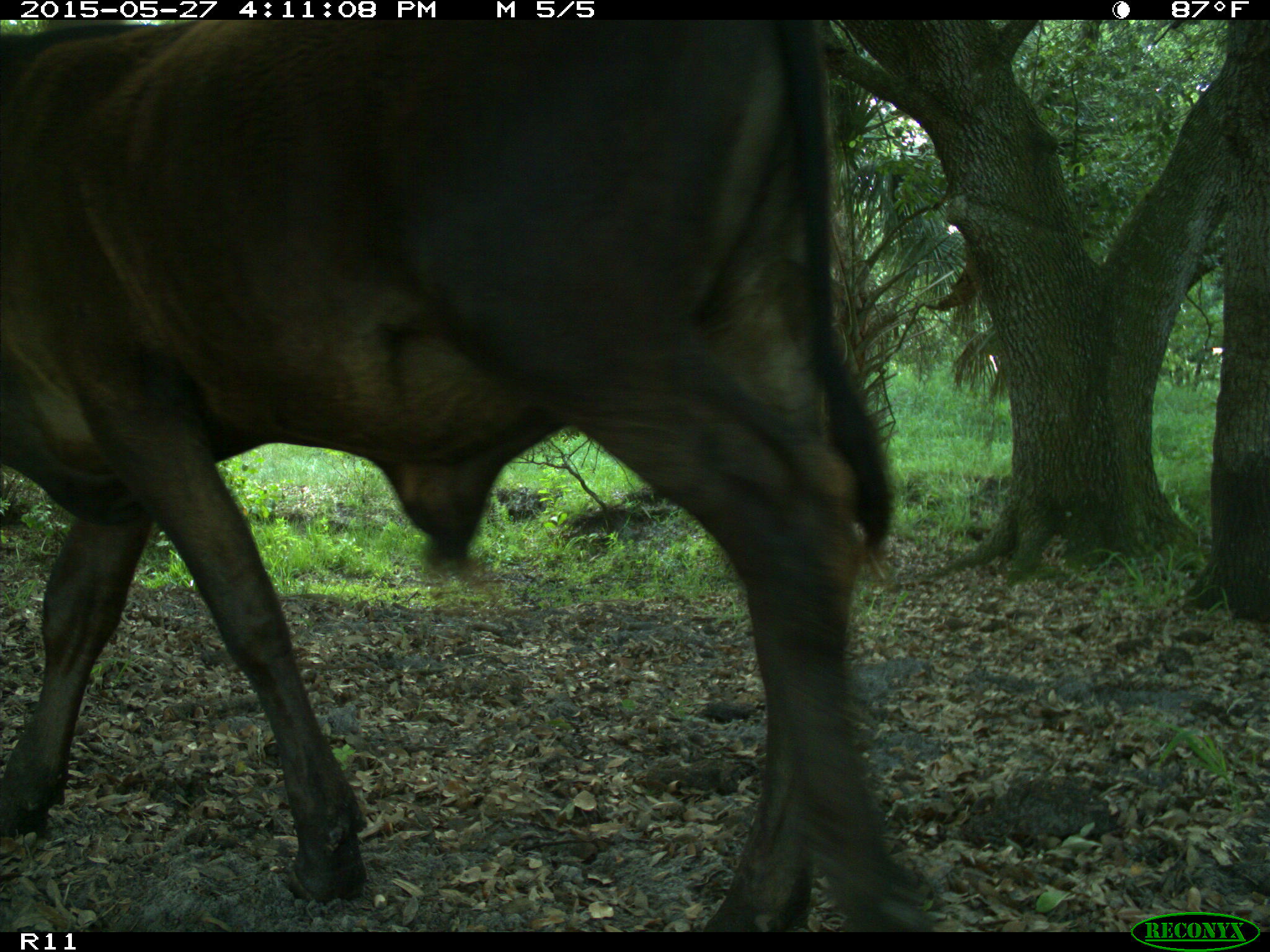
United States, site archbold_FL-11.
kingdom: Animalia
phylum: Chordata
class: Mammalia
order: Artiodactyla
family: Bovidae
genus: Bos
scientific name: Bos taurus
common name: domestic cow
Bos taurus (domestic cow).